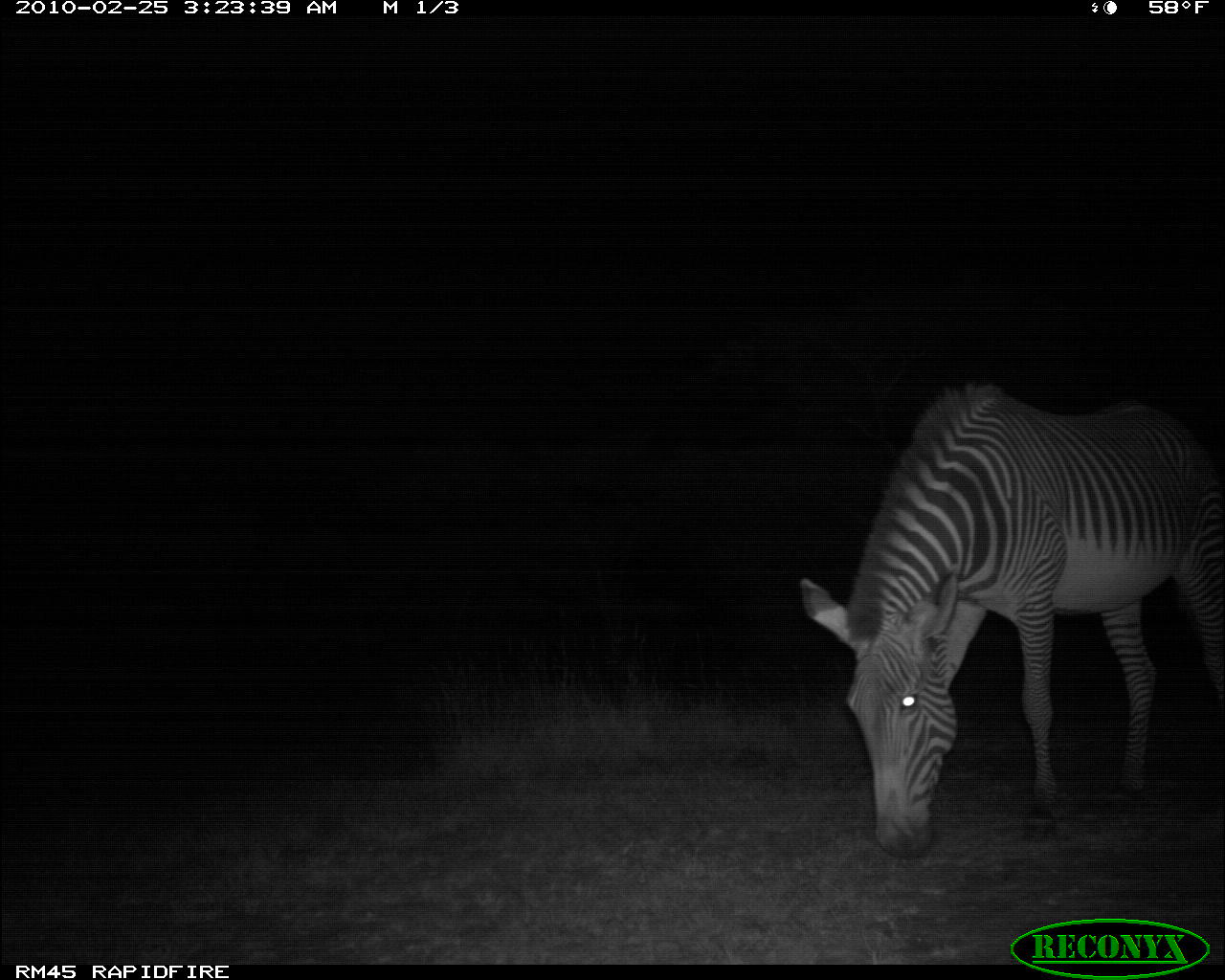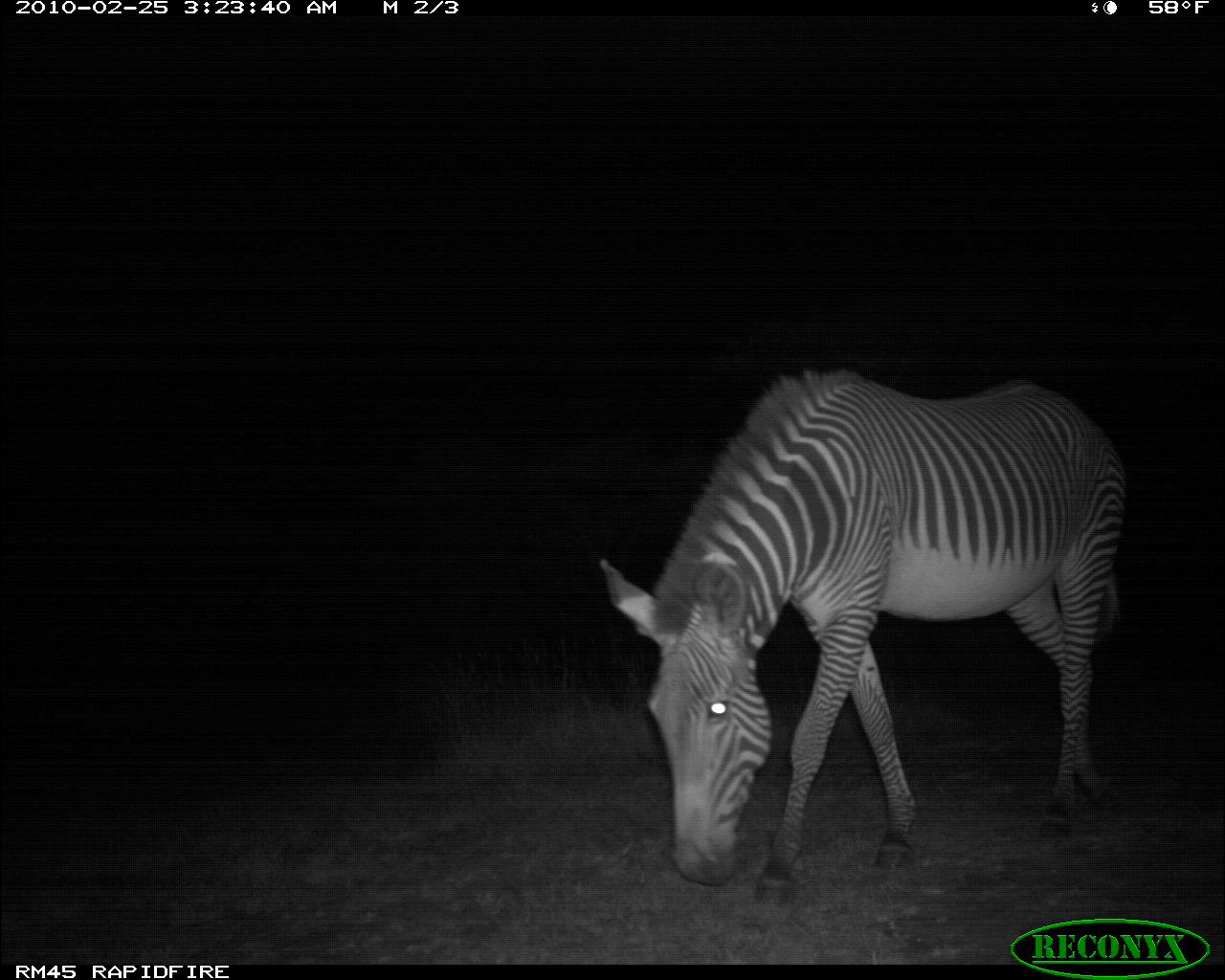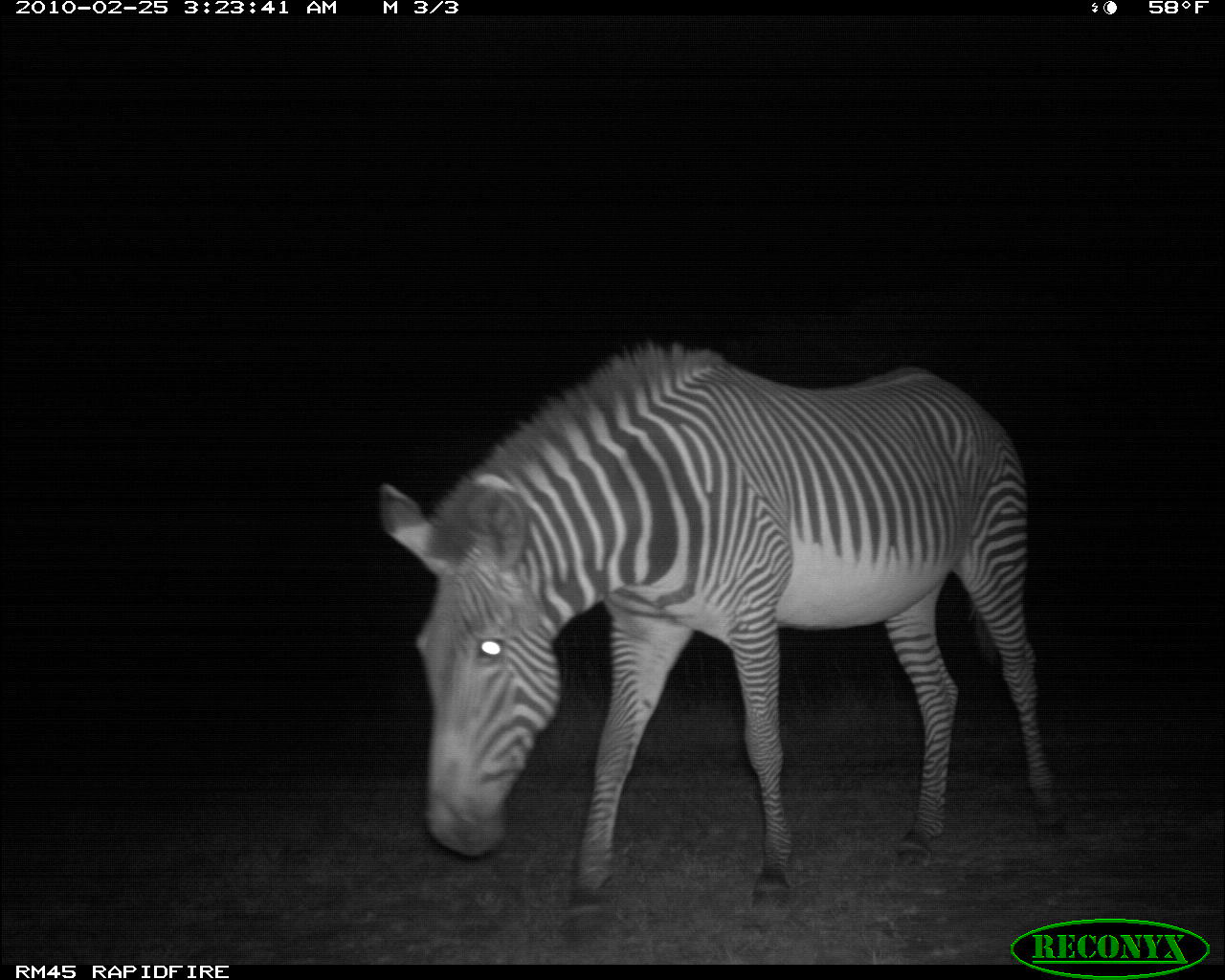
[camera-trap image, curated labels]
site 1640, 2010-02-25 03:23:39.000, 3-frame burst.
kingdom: Animalia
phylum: Chordata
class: Mammalia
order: Perissodactyla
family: Equidae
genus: Equus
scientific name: Equus grevyi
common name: grévy's zebra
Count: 1.